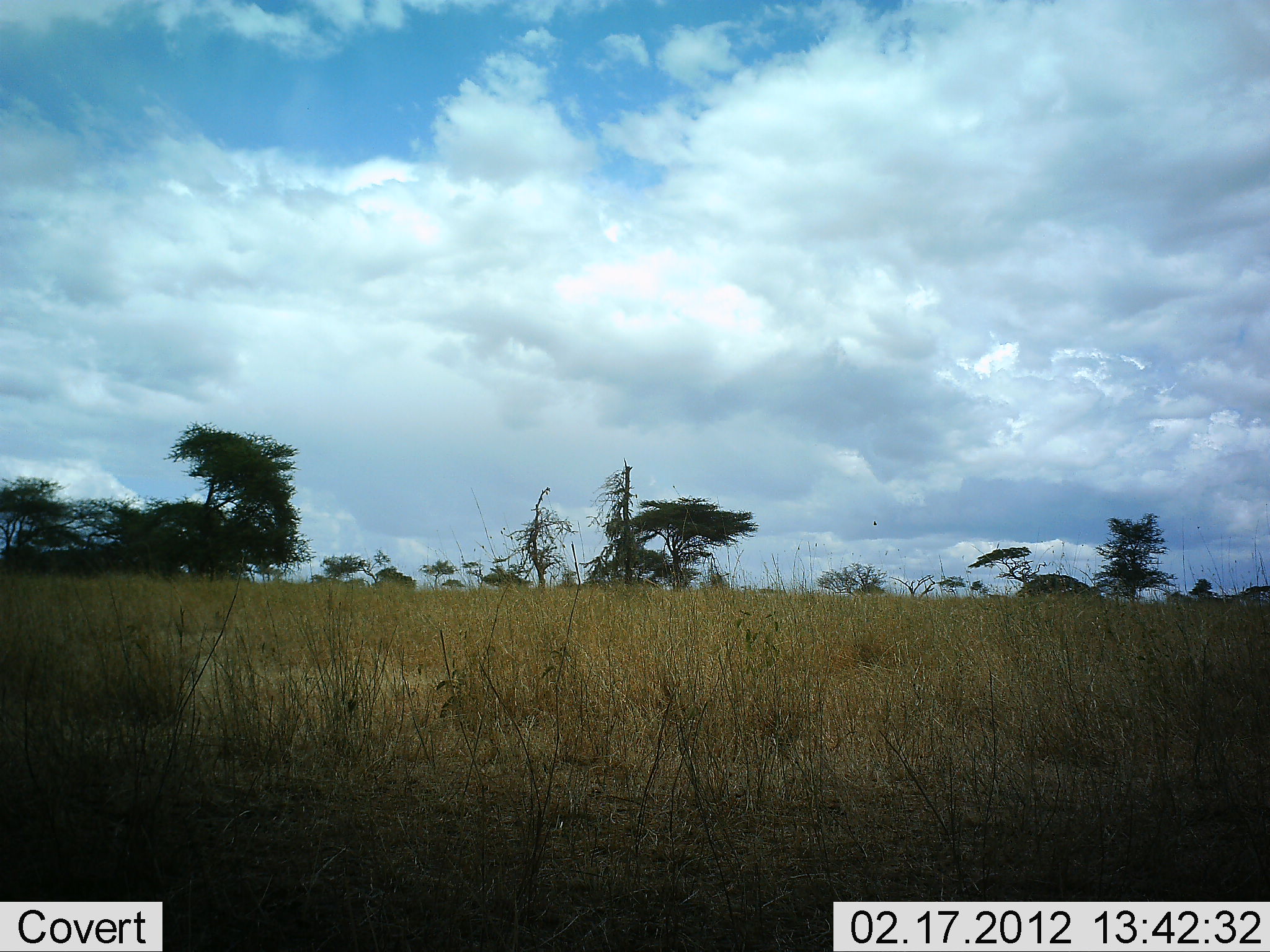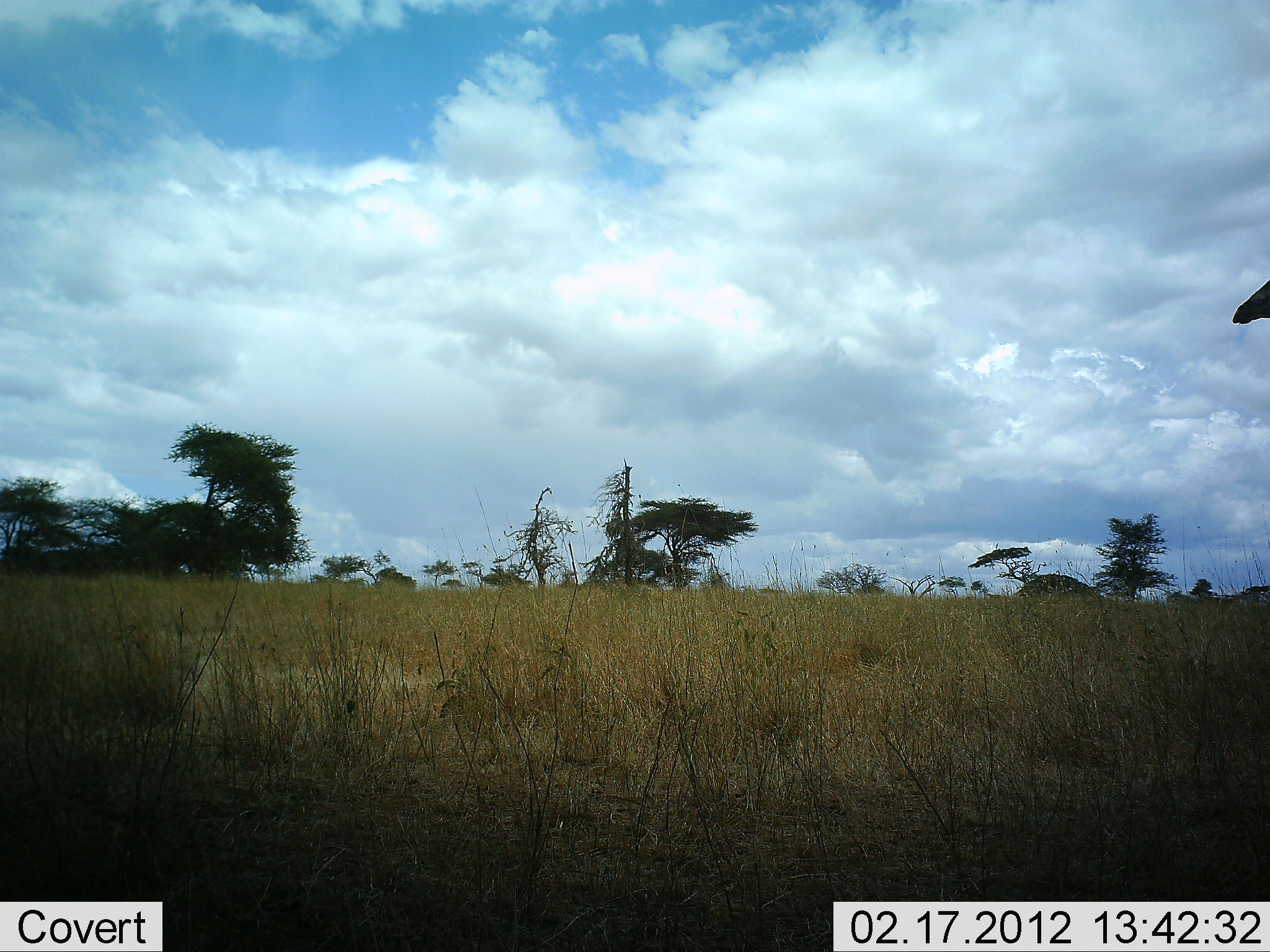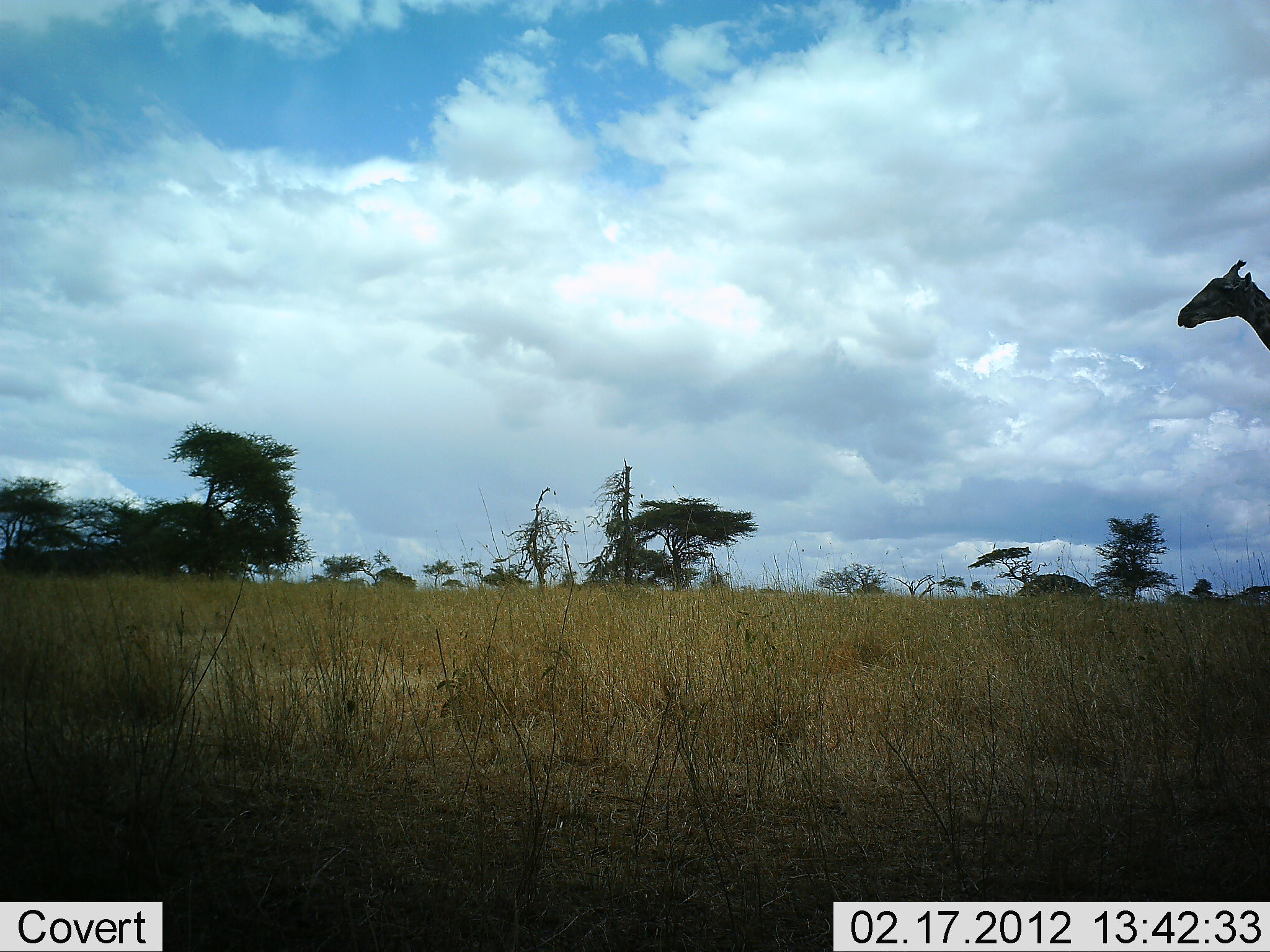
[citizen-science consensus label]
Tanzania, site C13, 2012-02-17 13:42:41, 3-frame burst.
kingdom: Animalia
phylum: Chordata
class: Mammalia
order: Artiodactyla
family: Giraffidae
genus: Giraffa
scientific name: Giraffa camelopardalis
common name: giraffe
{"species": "giraffe (Giraffa camelopardalis)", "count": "1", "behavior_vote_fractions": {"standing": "5%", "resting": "0%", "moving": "95%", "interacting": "0%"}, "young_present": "0%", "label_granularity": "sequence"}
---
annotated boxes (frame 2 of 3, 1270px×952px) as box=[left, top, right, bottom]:
animal: box=[1231, 274, 1269, 325]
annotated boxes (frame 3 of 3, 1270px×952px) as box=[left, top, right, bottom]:
animal: box=[1177, 258, 1270, 358]